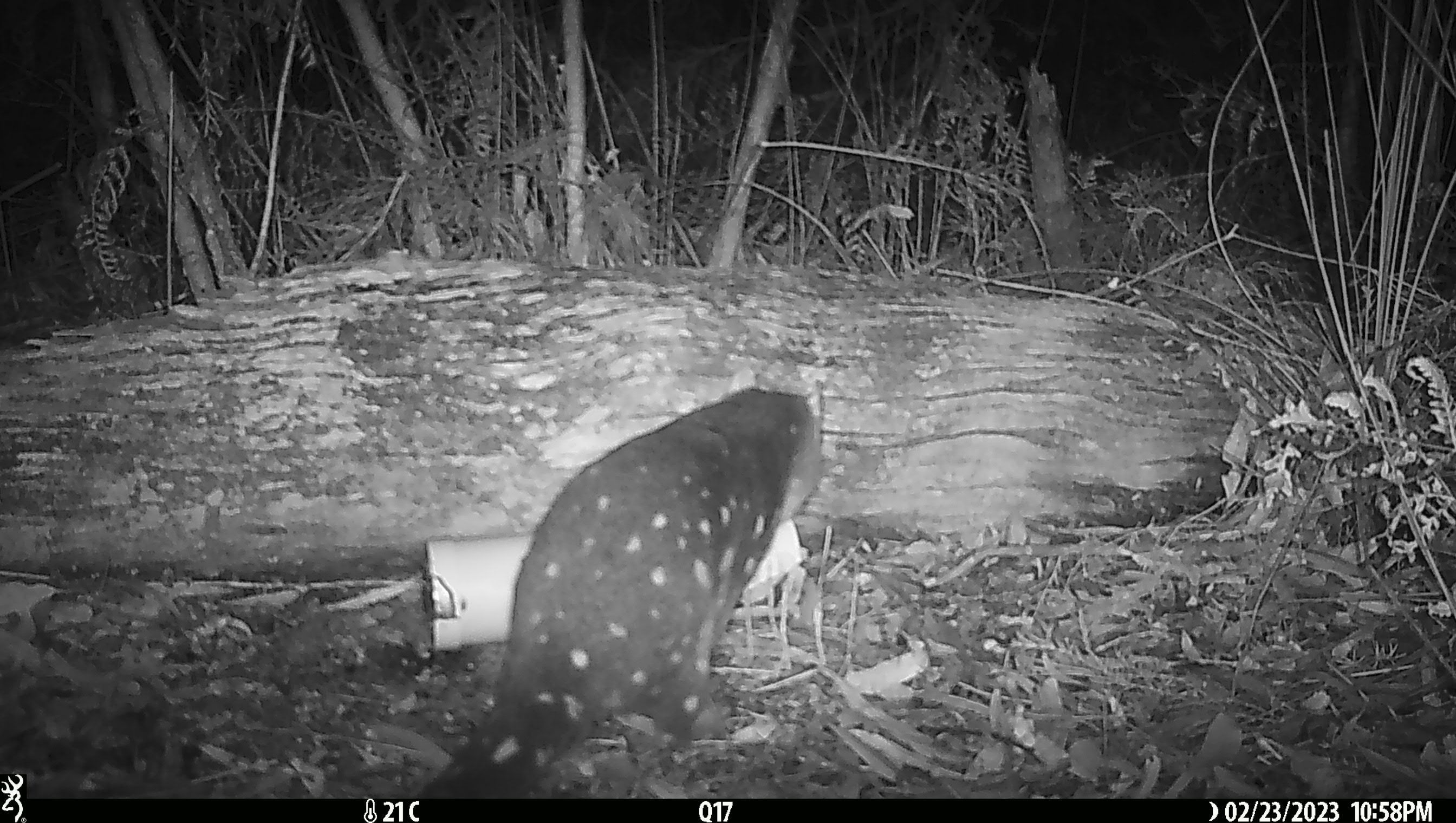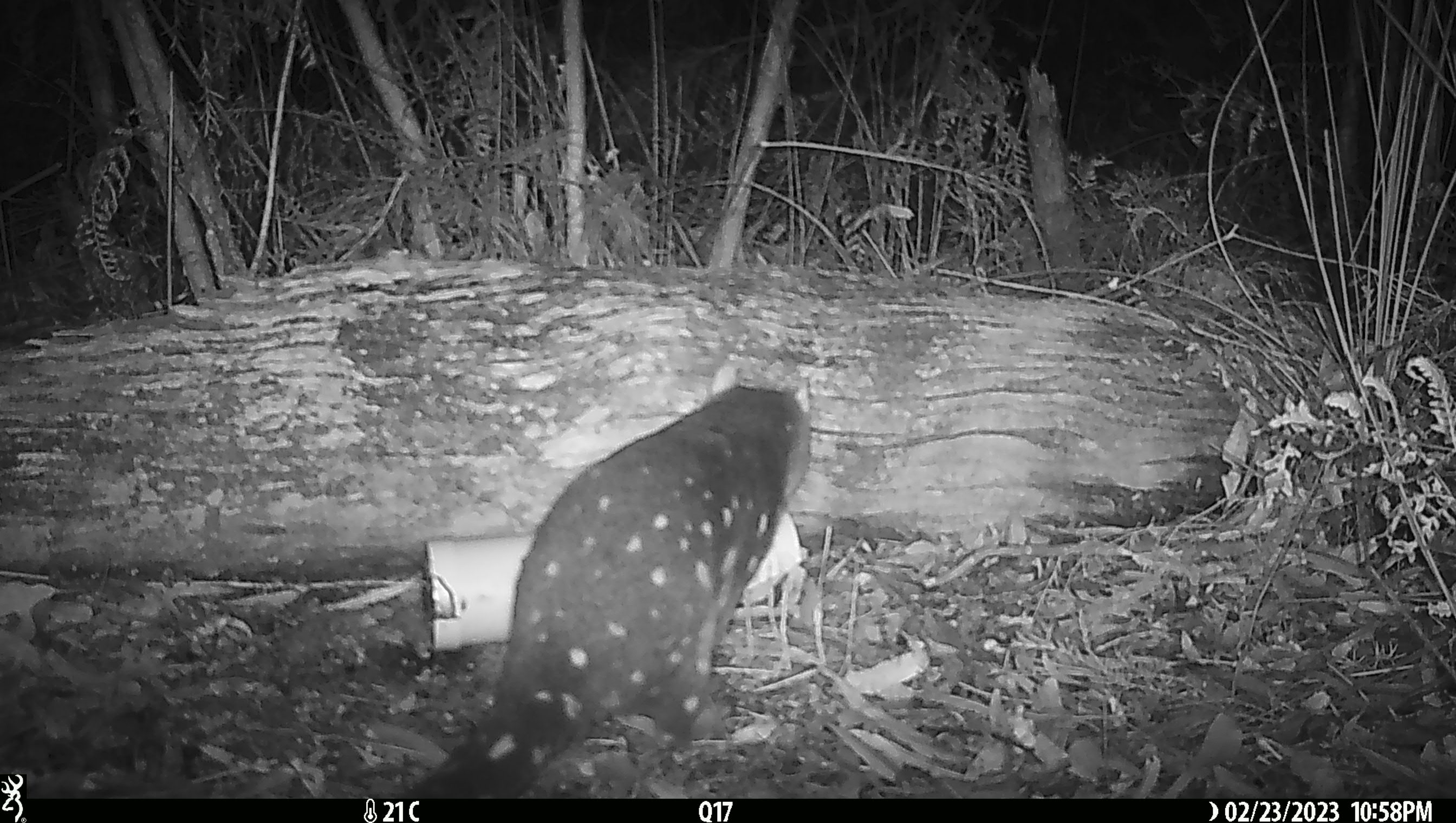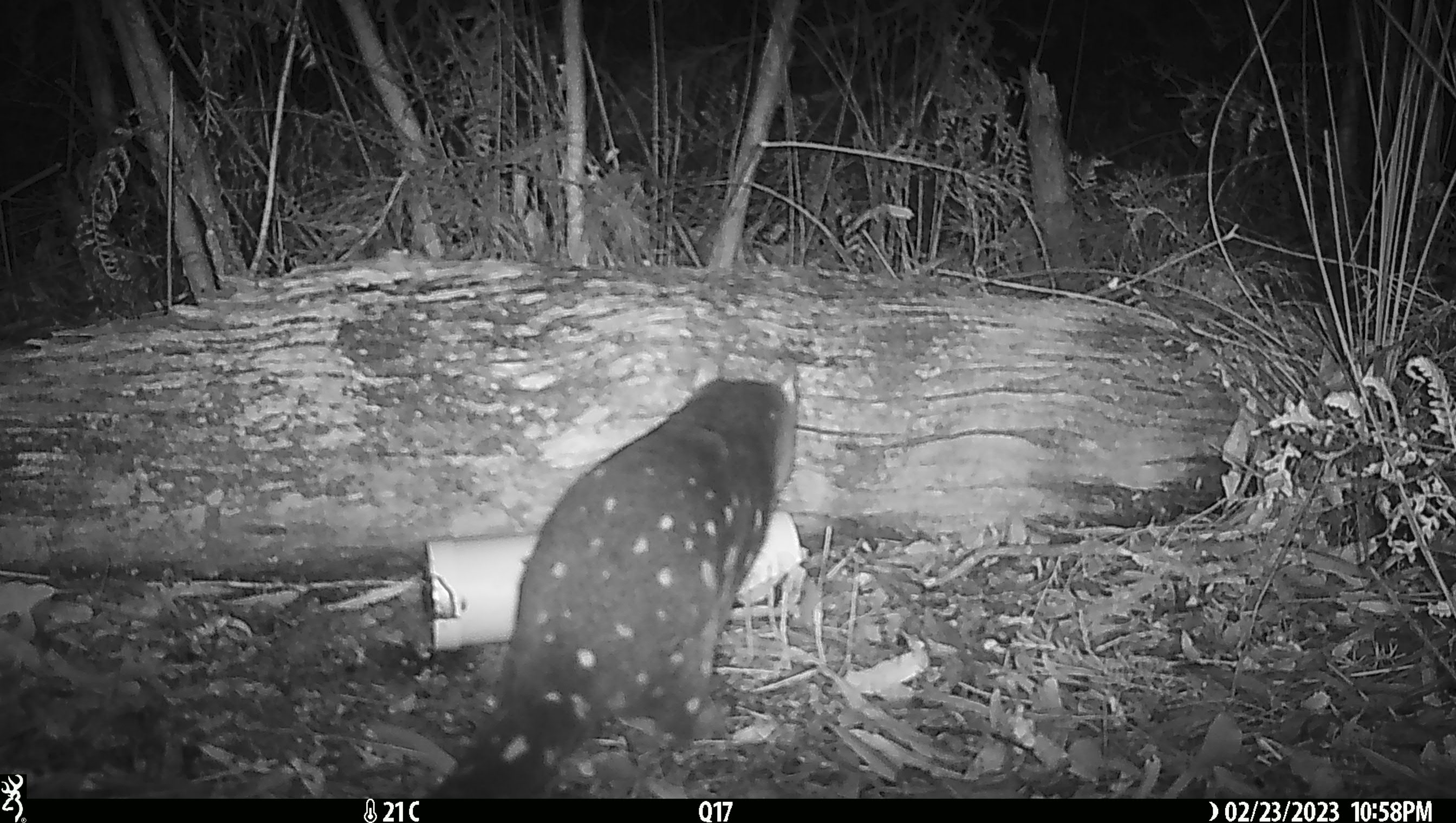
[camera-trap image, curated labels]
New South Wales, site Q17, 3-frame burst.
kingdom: Animalia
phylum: Chordata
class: Mammalia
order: Dasyuromorphia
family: Dasyuridae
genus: Dasyurus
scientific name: Dasyurus maculatus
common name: spotted-tailed quoll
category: quoll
Quoll (spotted-tailed quoll) (Dasyurus maculatus).